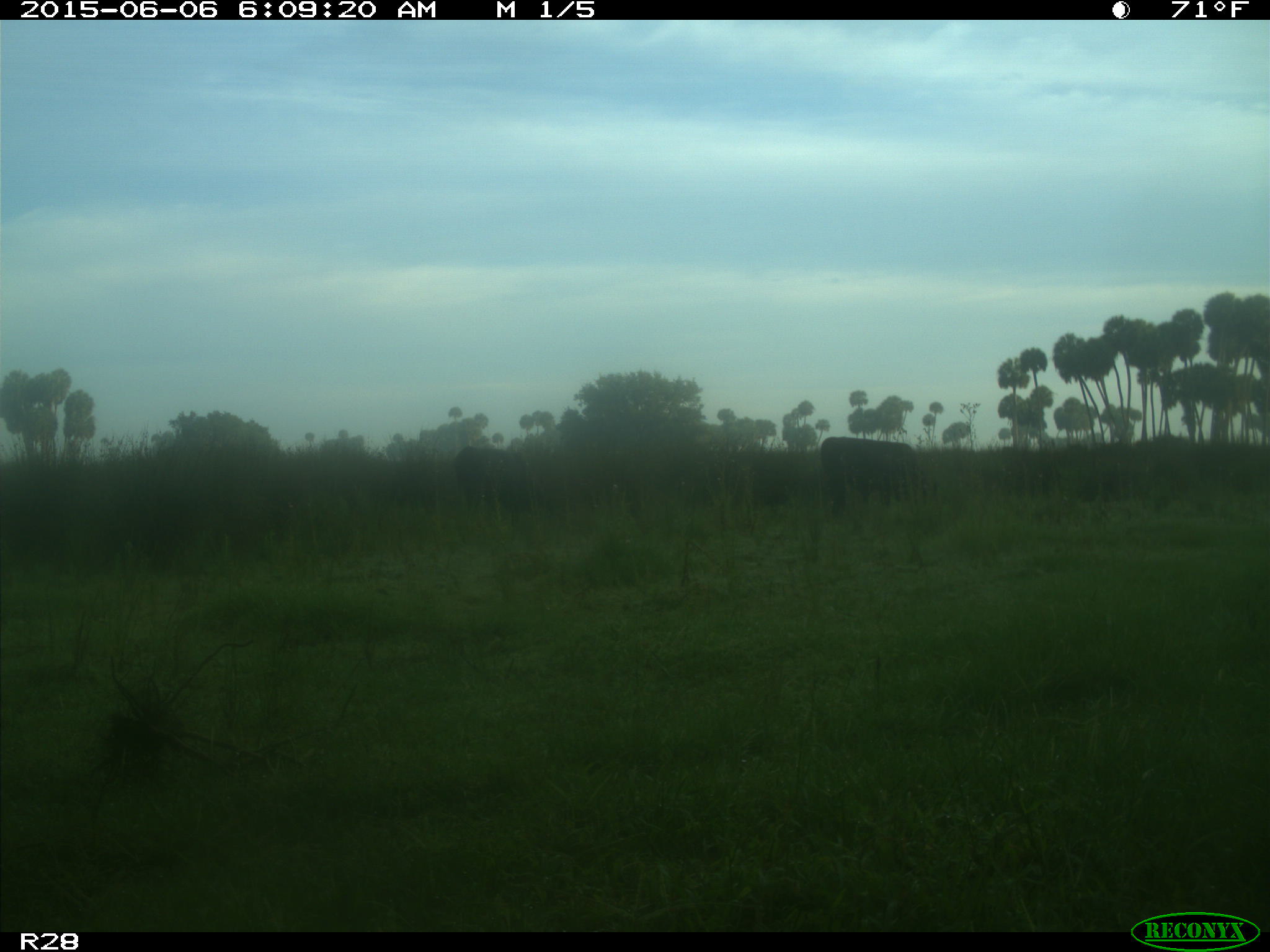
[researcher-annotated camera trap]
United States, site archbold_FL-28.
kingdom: Animalia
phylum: Chordata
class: Mammalia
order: Artiodactyla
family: Bovidae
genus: Bos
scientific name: Bos taurus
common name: domestic cow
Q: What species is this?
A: Bos taurus (domestic cow).